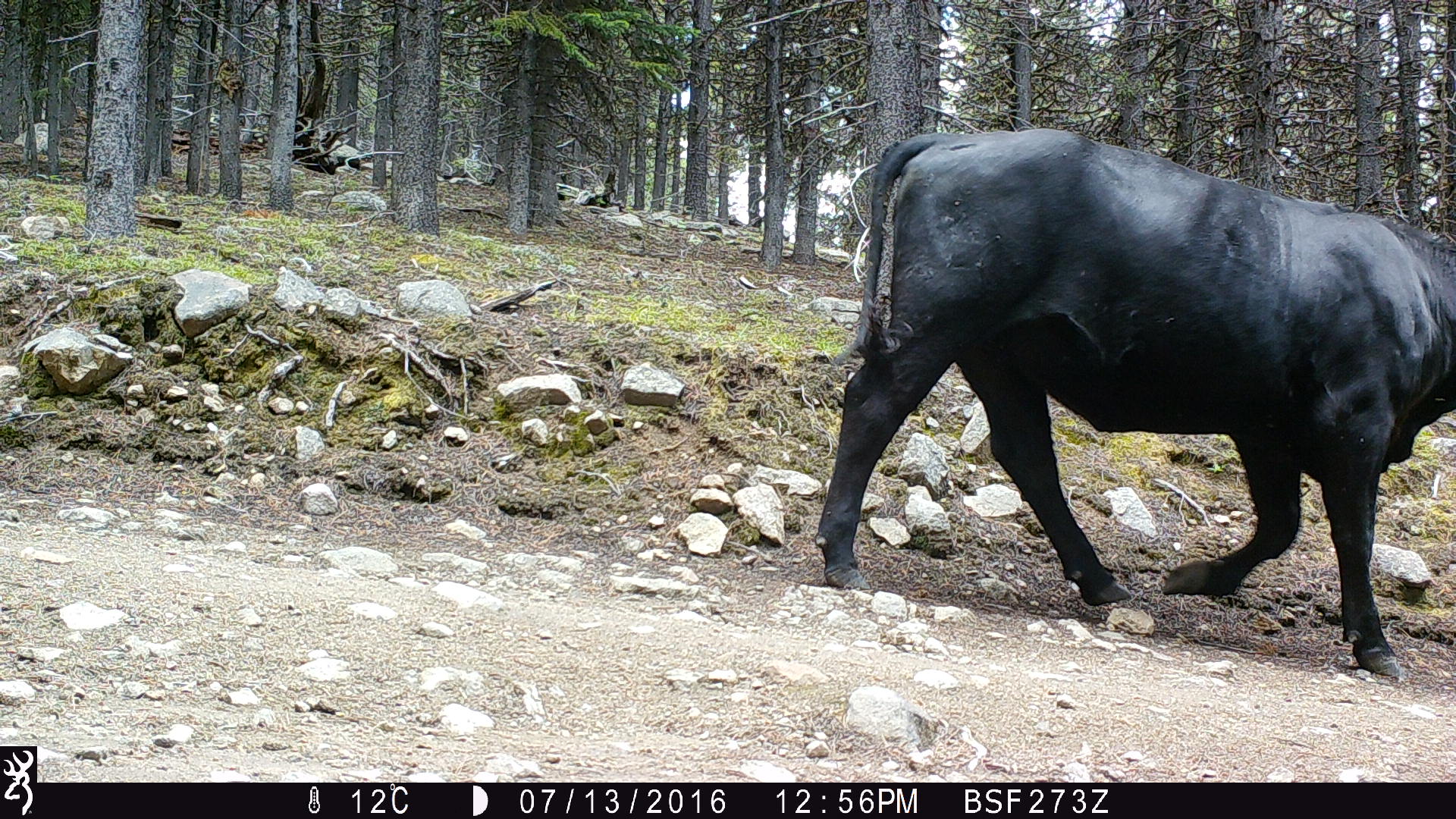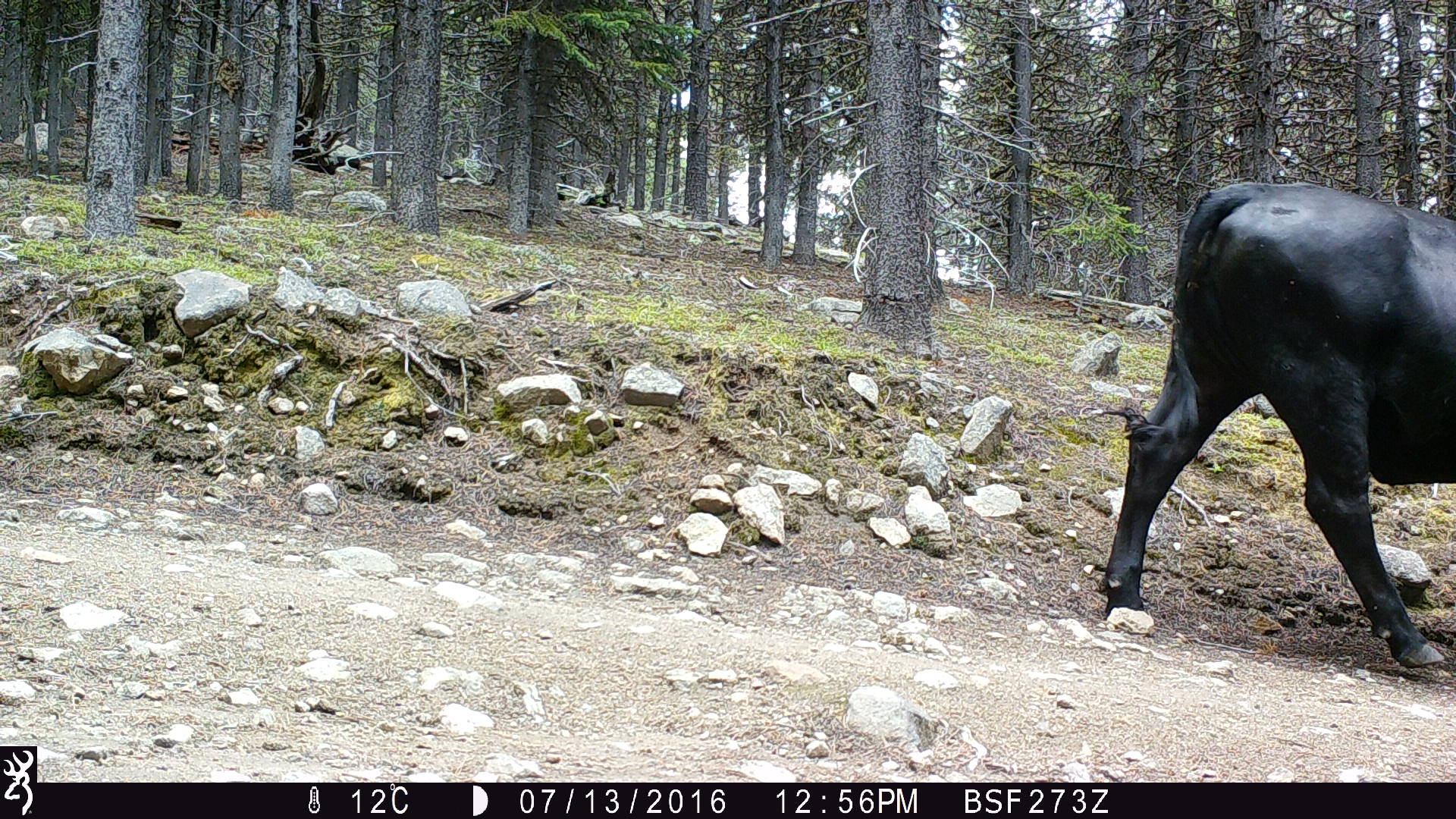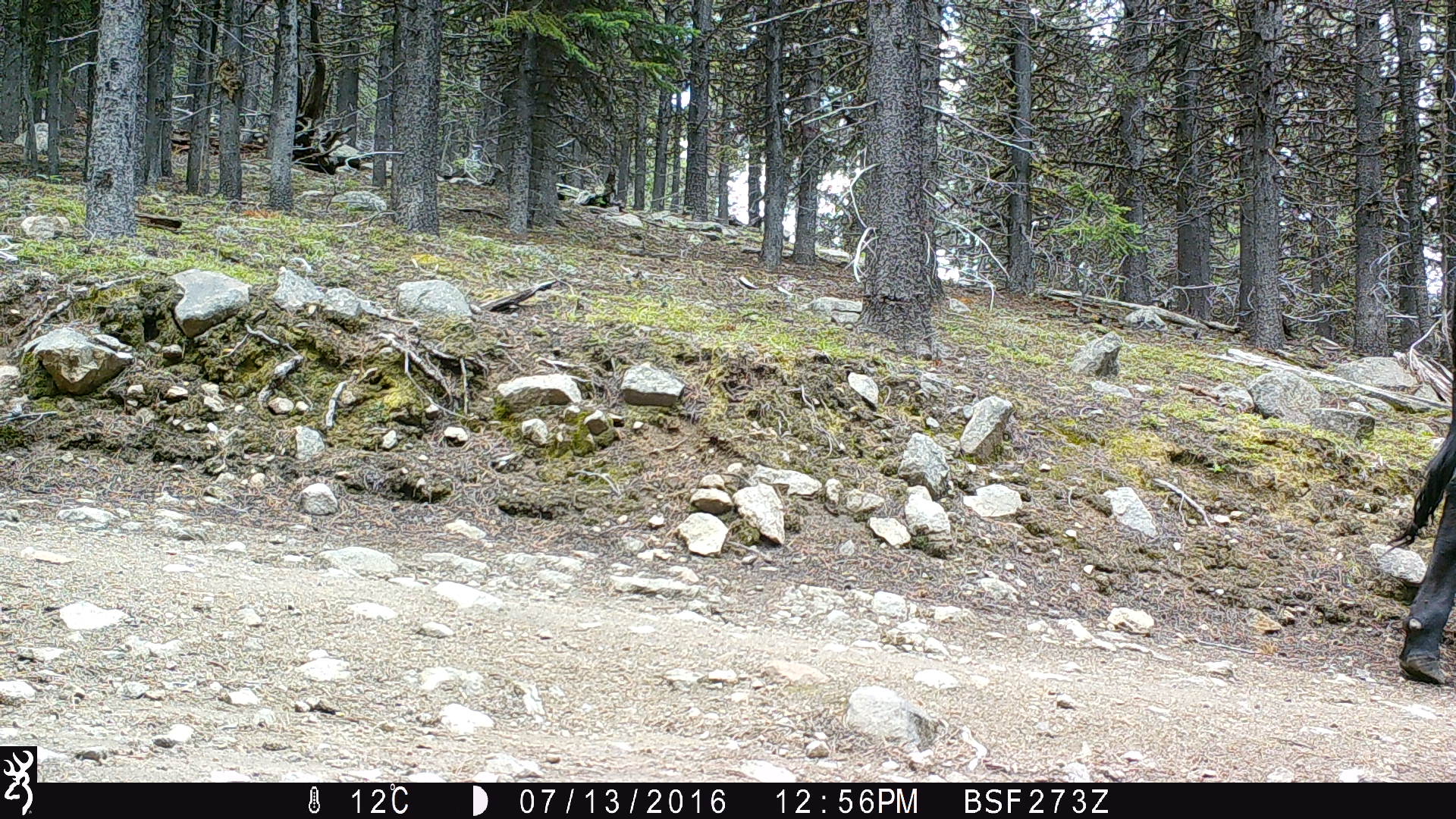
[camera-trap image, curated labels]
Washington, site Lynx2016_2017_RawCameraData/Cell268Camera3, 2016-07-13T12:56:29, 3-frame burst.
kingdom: Animalia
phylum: Chordata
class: Mammalia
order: Artiodactyla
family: Bovidae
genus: Bos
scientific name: Bos taurus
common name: domestic cattle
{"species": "domestic cattle (Bos taurus)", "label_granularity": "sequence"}